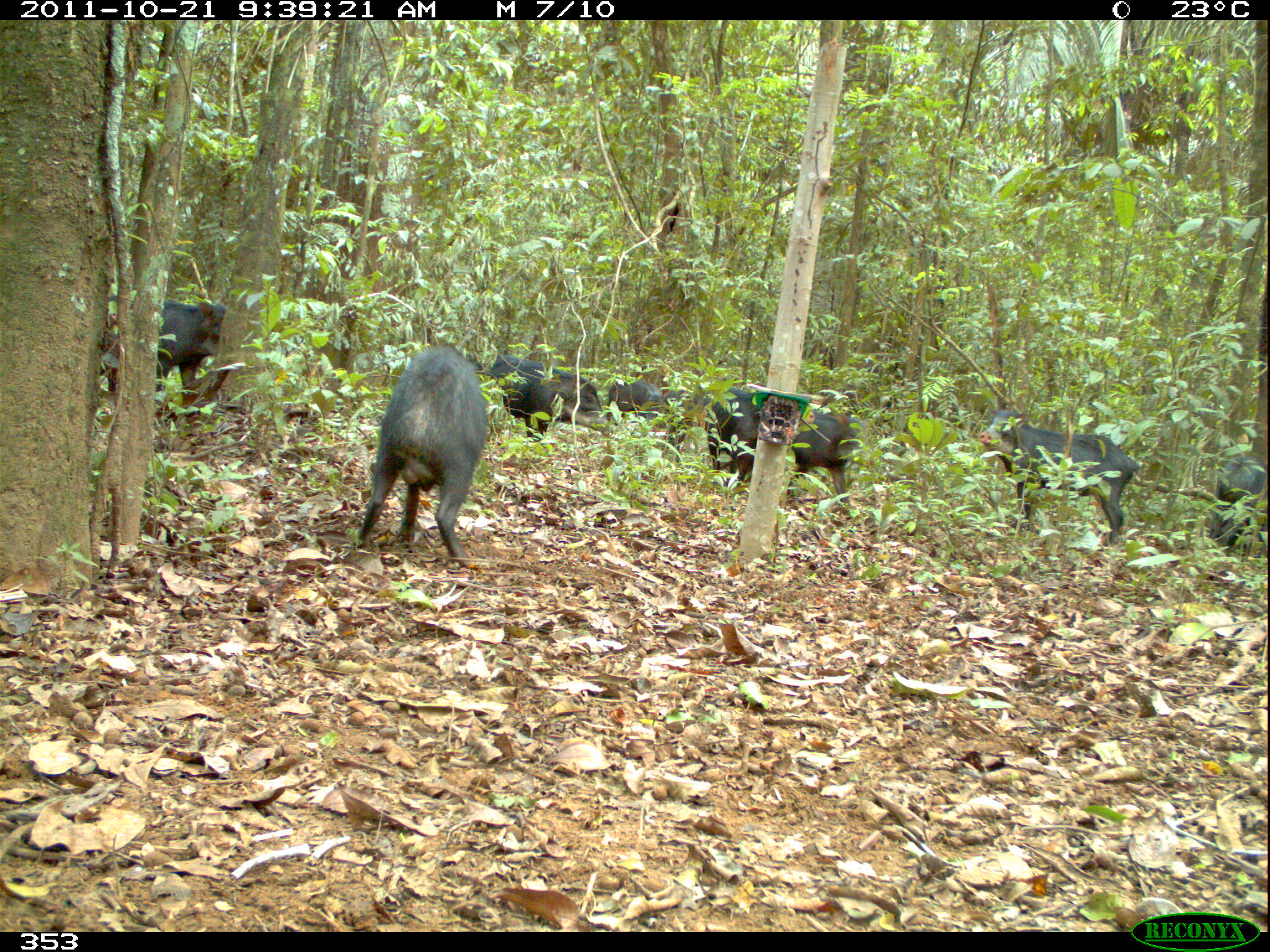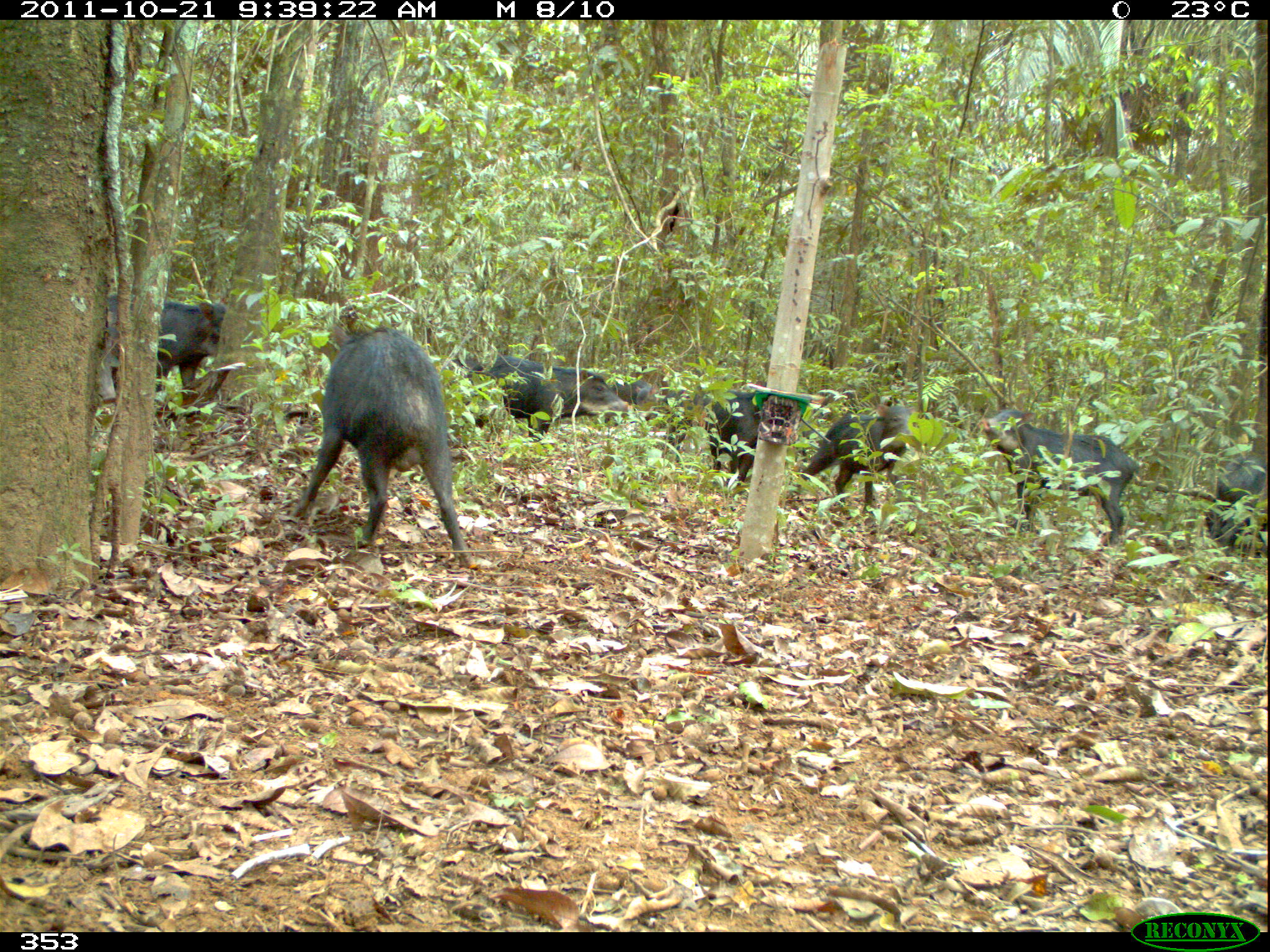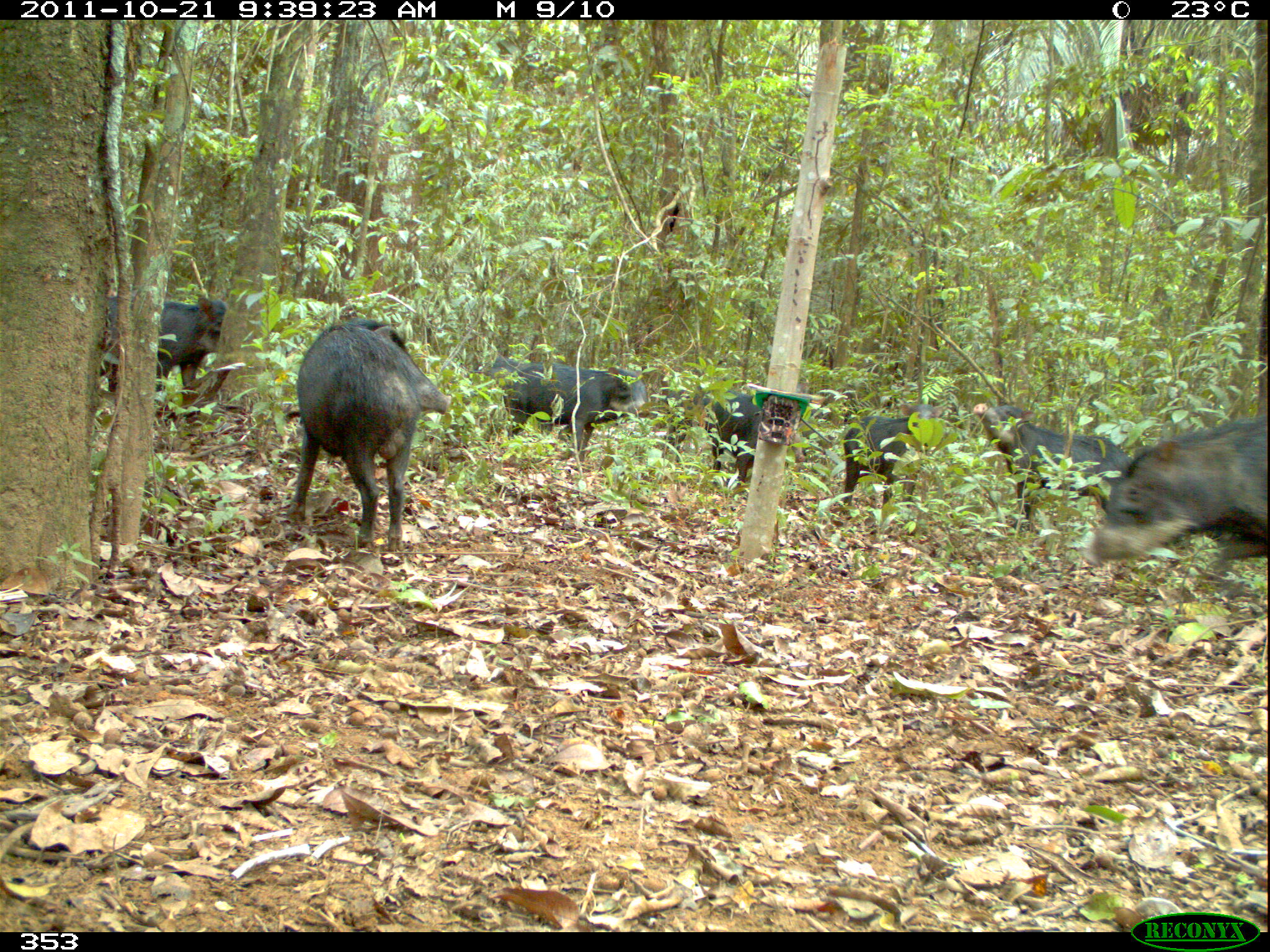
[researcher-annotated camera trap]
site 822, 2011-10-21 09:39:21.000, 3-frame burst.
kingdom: Animalia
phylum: Chordata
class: Mammalia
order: Artiodactyla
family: Tayassuidae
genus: Tayassu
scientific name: Tayassu pecari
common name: white-lipped peccary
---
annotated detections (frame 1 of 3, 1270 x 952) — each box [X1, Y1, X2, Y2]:
tayassu pecari: [348, 344, 484, 567]; [976, 407, 1144, 545]; [698, 383, 857, 510]; [97, 298, 226, 395]; [487, 354, 615, 443]; [1212, 457, 1267, 553]; [660, 387, 717, 462]; [607, 378, 667, 426]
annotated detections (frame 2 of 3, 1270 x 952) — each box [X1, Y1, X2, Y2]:
tayassu pecari: [292, 324, 475, 567]; [975, 408, 1139, 548]; [104, 293, 228, 416]; [452, 355, 631, 440]; [788, 403, 921, 506]; [1203, 453, 1268, 559]; [700, 390, 770, 473]; [662, 388, 736, 462]; [592, 374, 657, 424]; [95, 335, 117, 405]